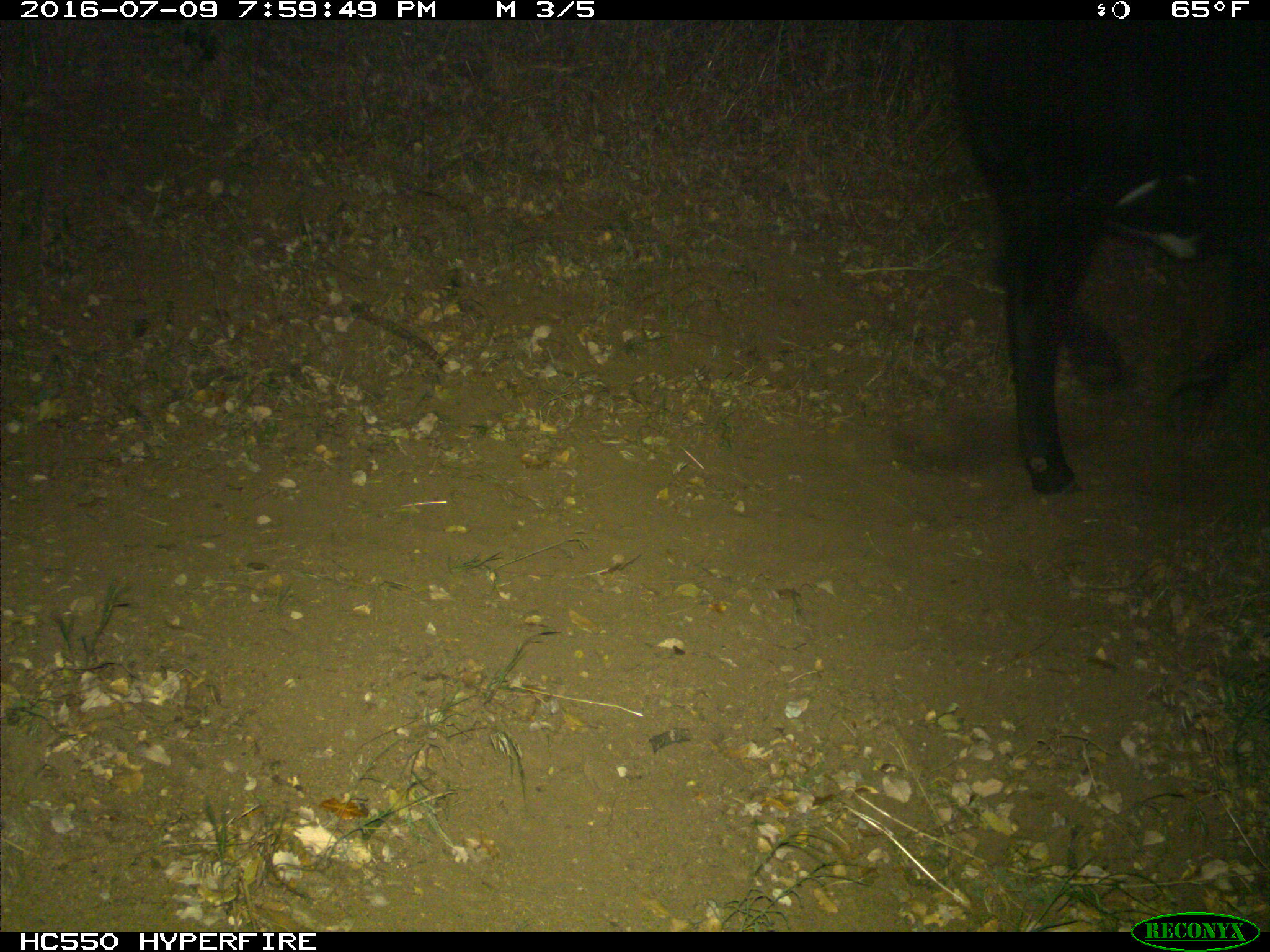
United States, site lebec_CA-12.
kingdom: Animalia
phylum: Chordata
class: Mammalia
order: Artiodactyla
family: Bovidae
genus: Bos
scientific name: Bos taurus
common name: domestic cow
Bos taurus (domestic cow).